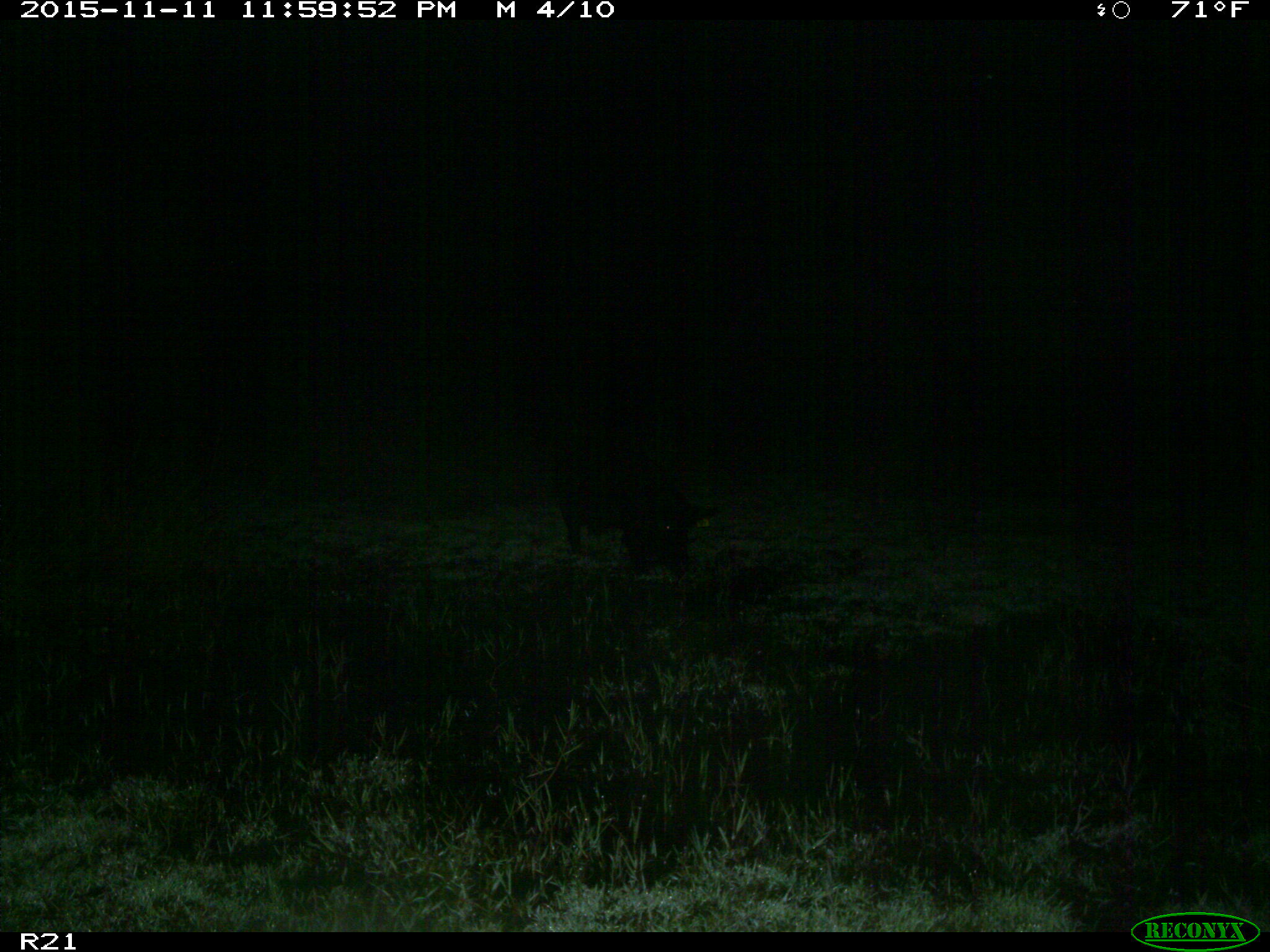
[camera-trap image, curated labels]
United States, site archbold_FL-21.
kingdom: Animalia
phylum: Chordata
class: Mammalia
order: Artiodactyla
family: Suidae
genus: Sus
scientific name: Sus scrofa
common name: wild boar